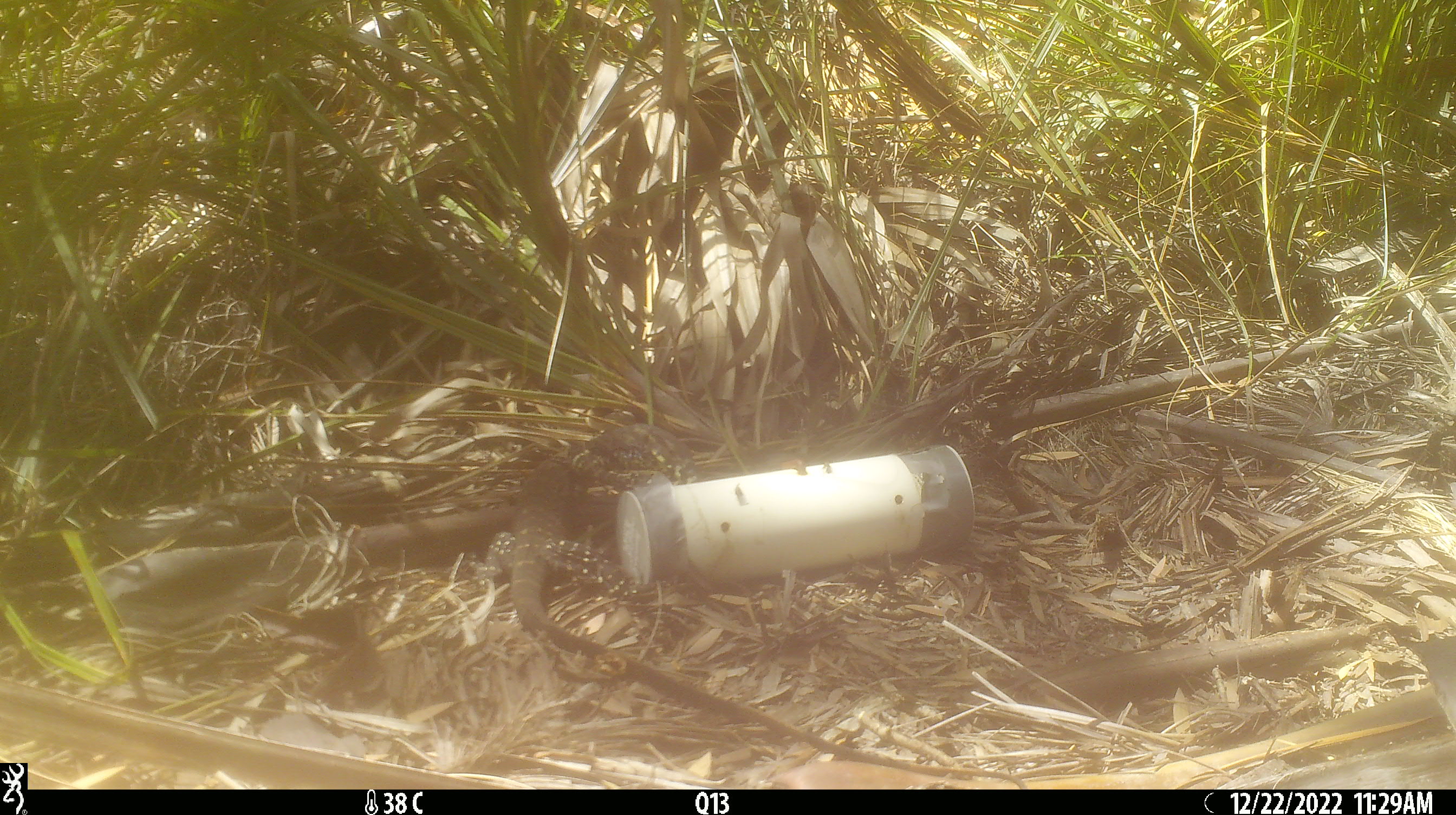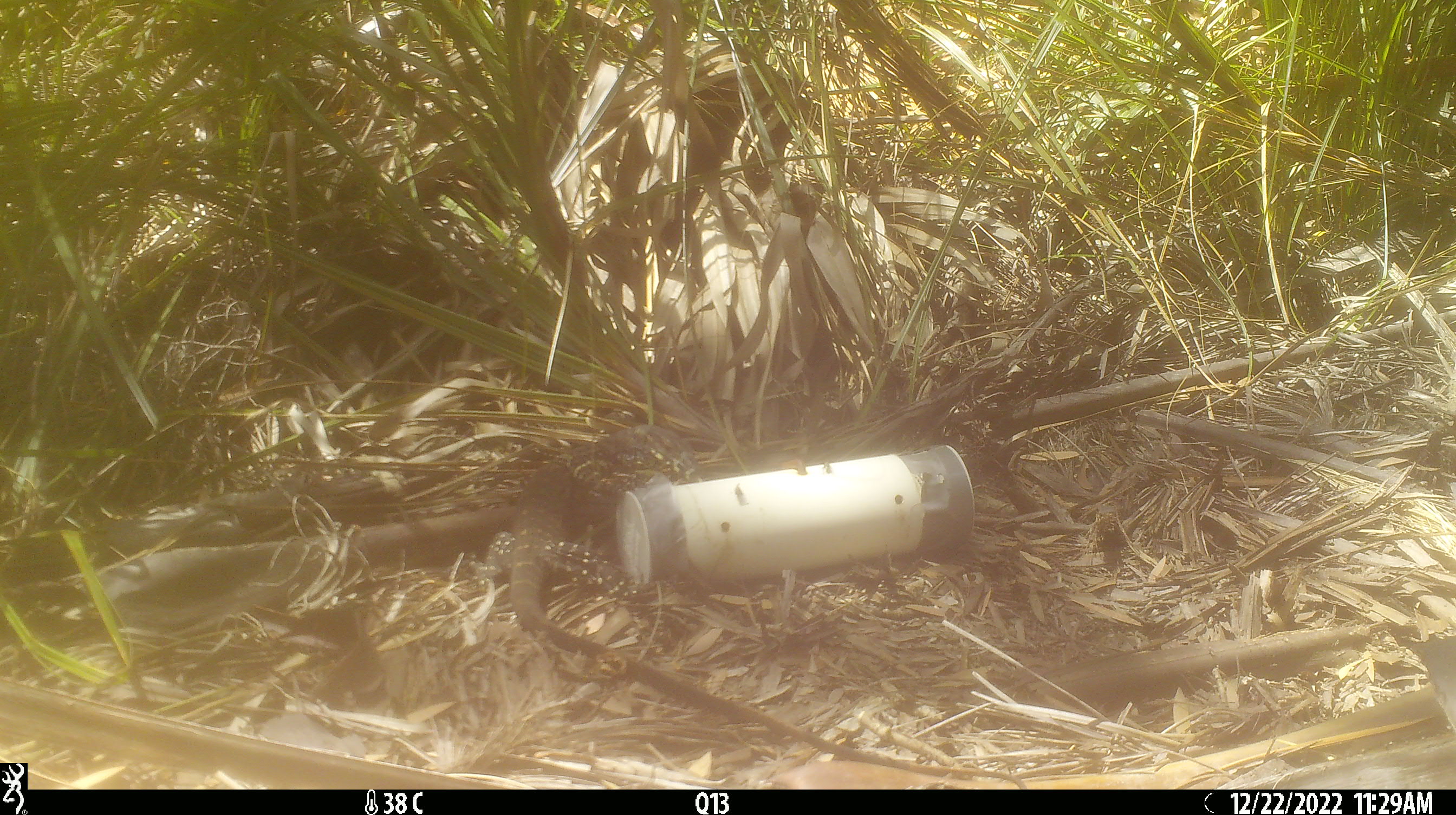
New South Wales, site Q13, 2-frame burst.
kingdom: Animalia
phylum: Chordata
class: Reptilia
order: Squamata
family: Varanidae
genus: Varanus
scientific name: Varanus varius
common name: lace monitor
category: goanna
Goanna (lace monitor) (Varanus varius).